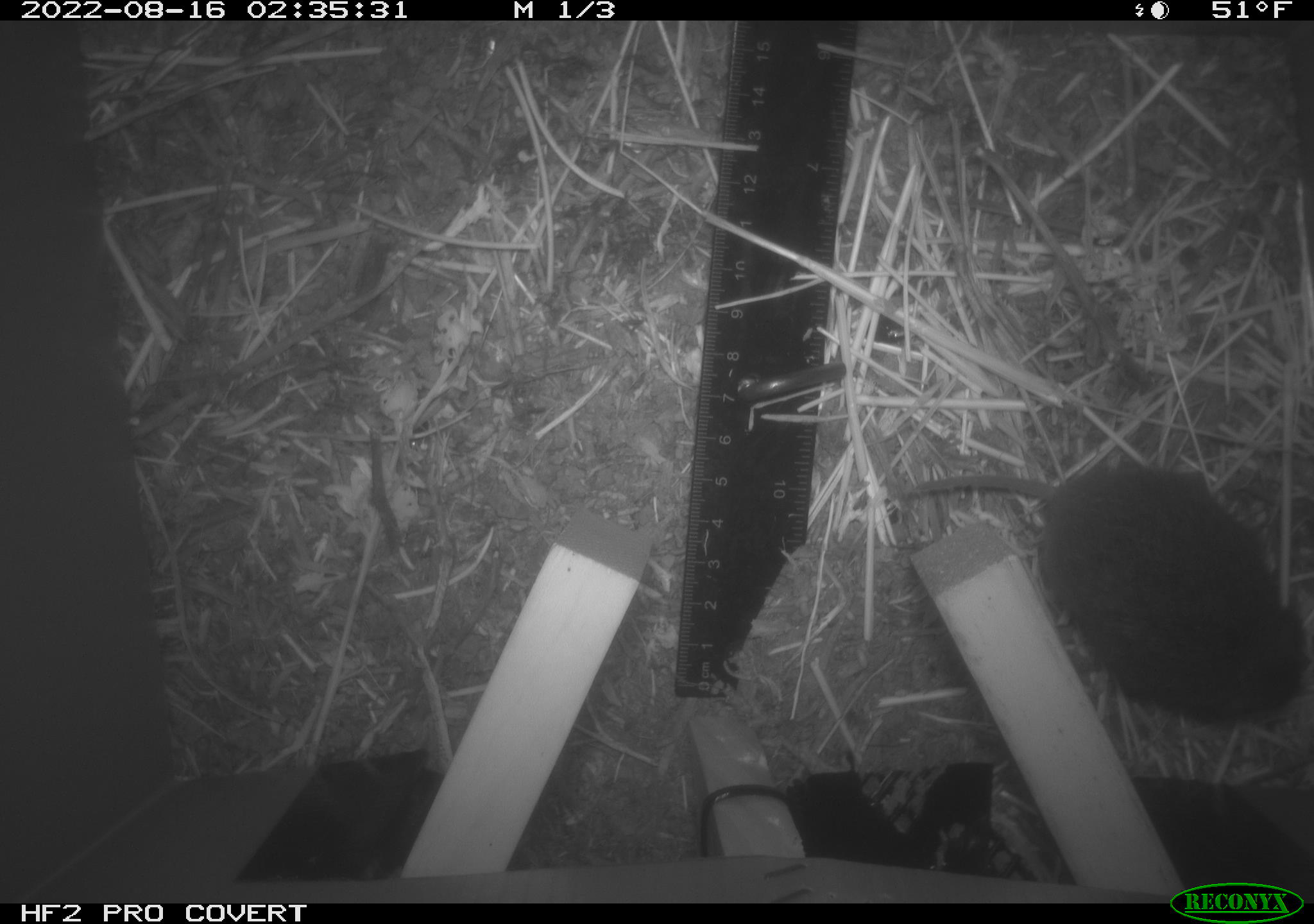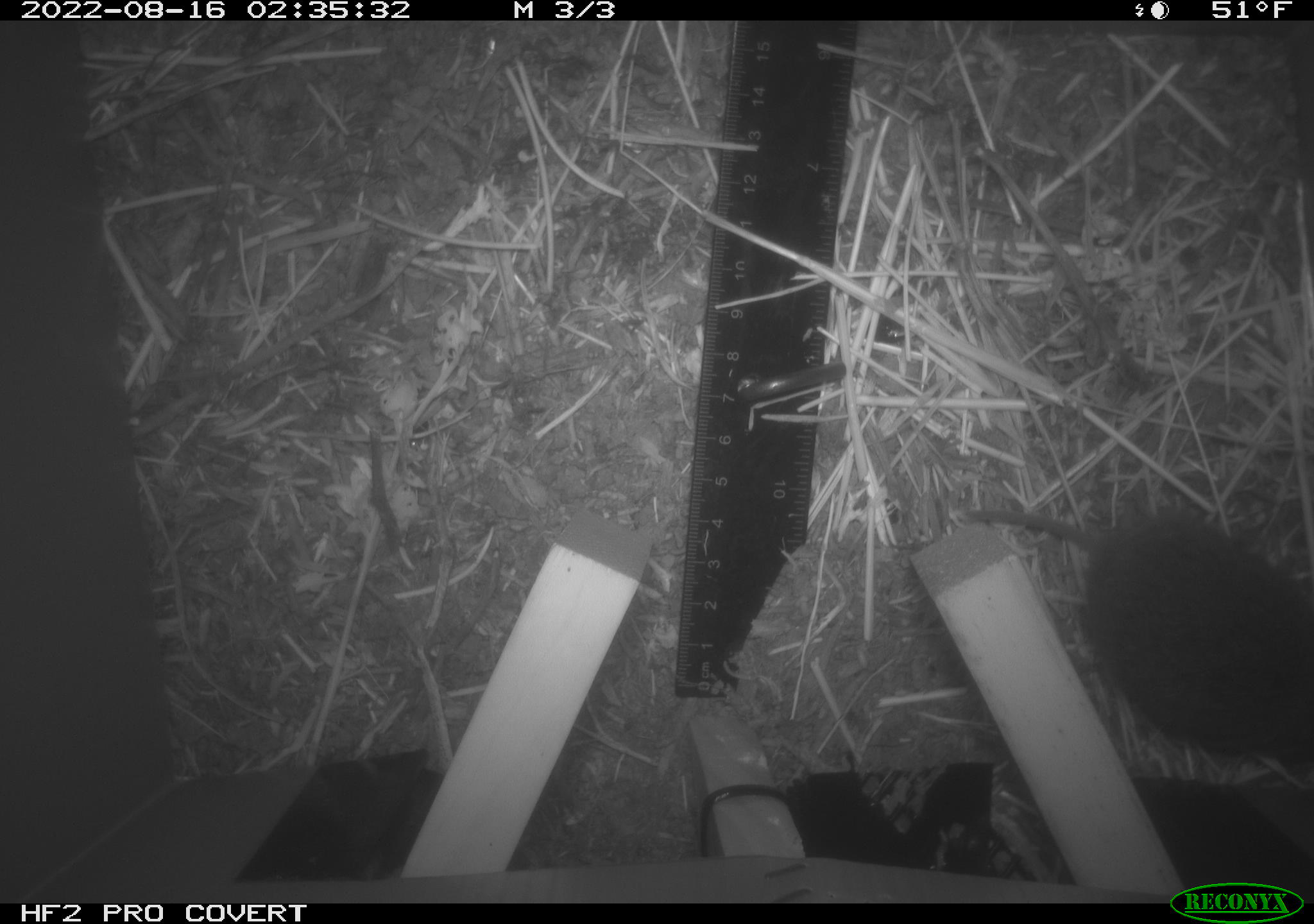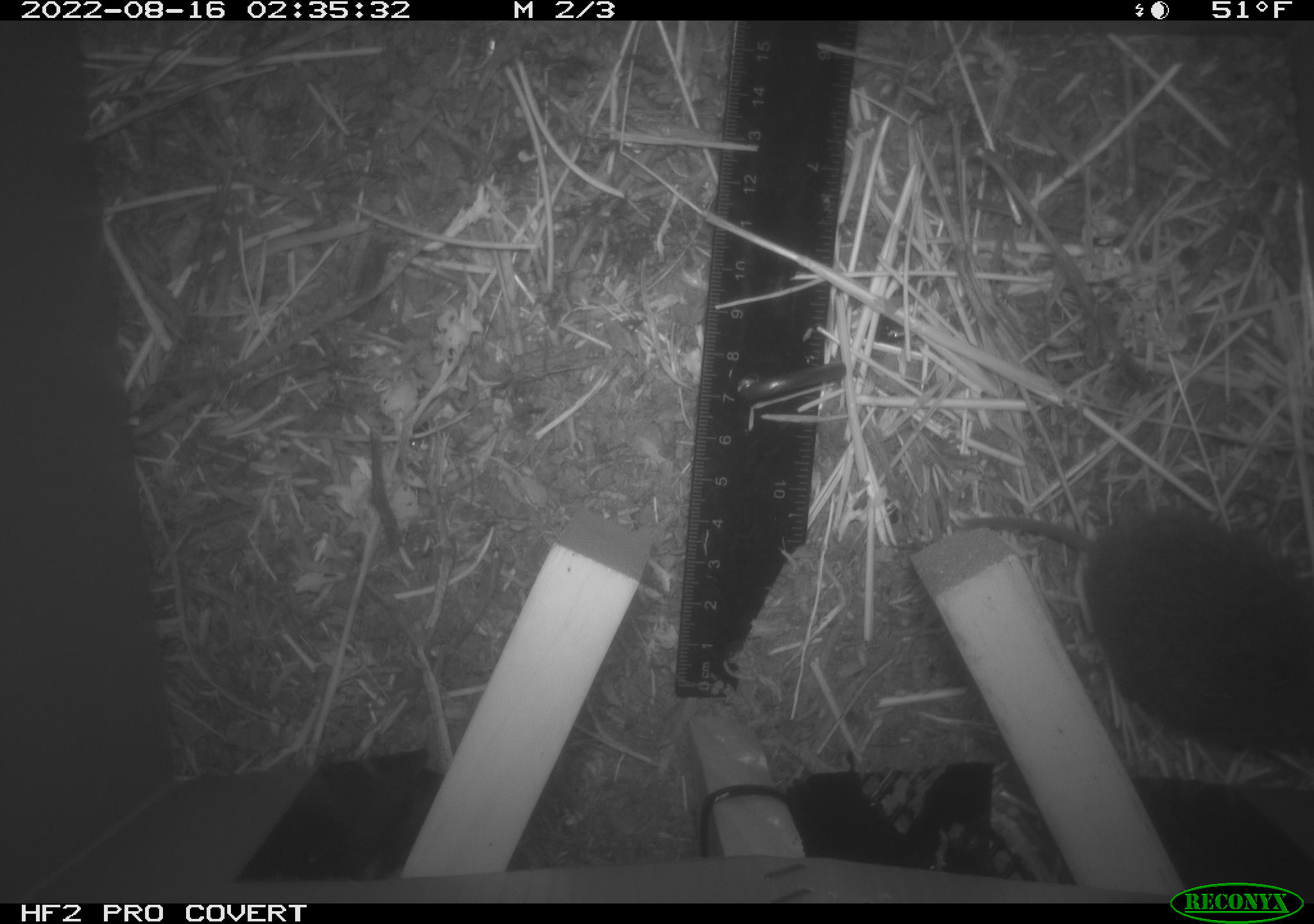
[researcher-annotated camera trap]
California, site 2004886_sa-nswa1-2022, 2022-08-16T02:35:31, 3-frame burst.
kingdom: Animalia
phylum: Chordata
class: Mammalia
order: Rodentia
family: Cricetidae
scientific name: Cricetidae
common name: hamsters, voles, lemmings, and allies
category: cricetidae family